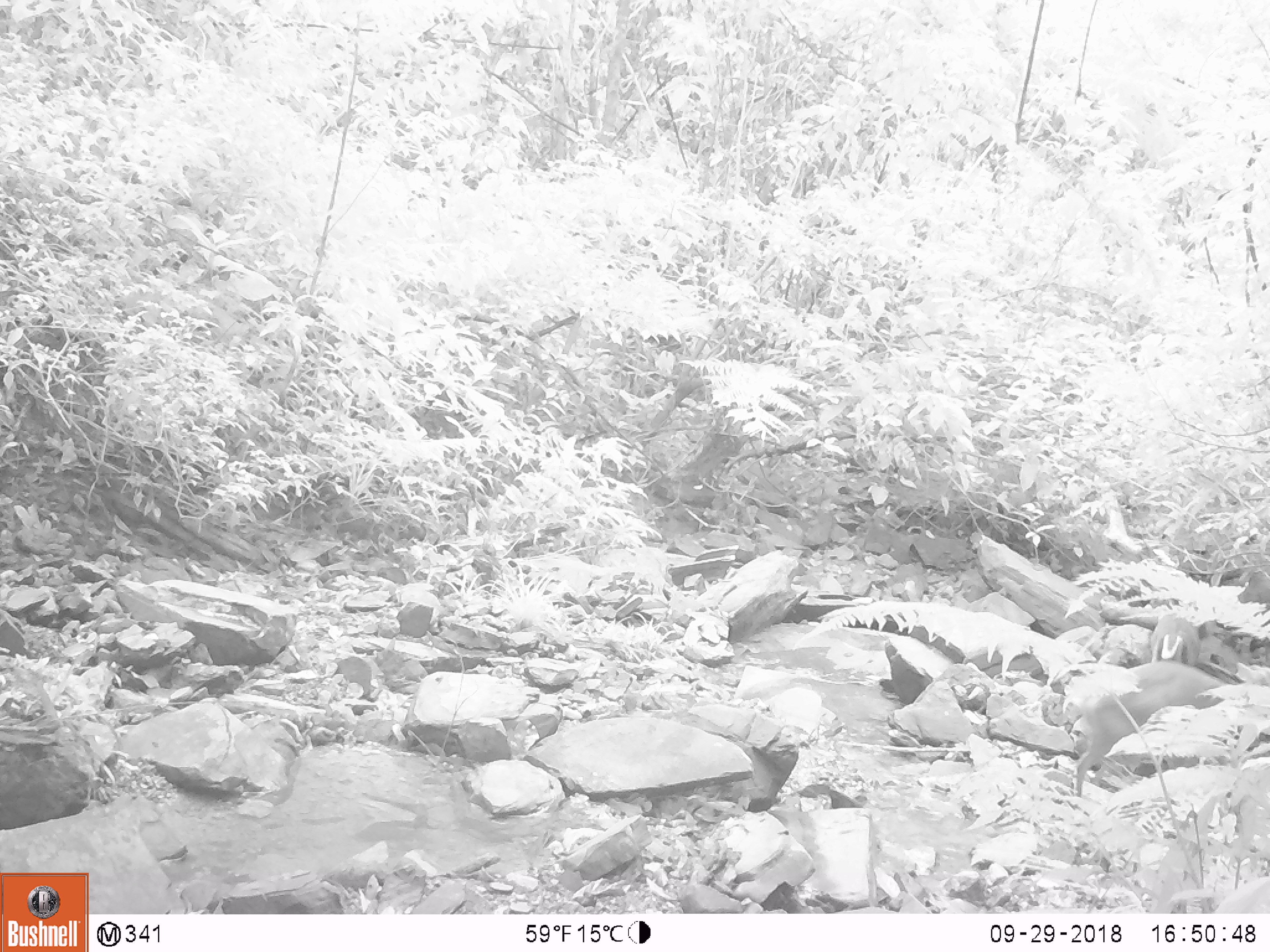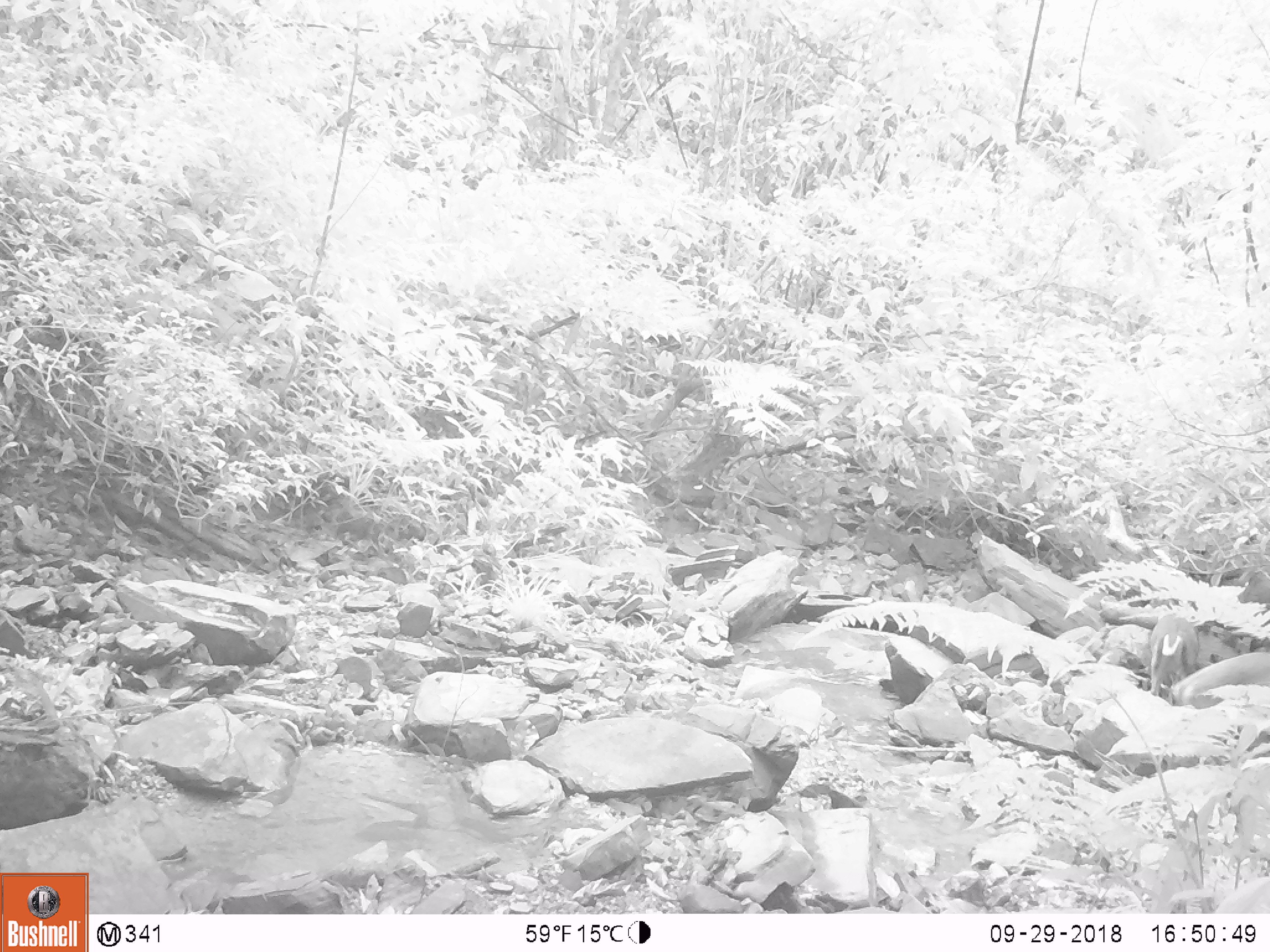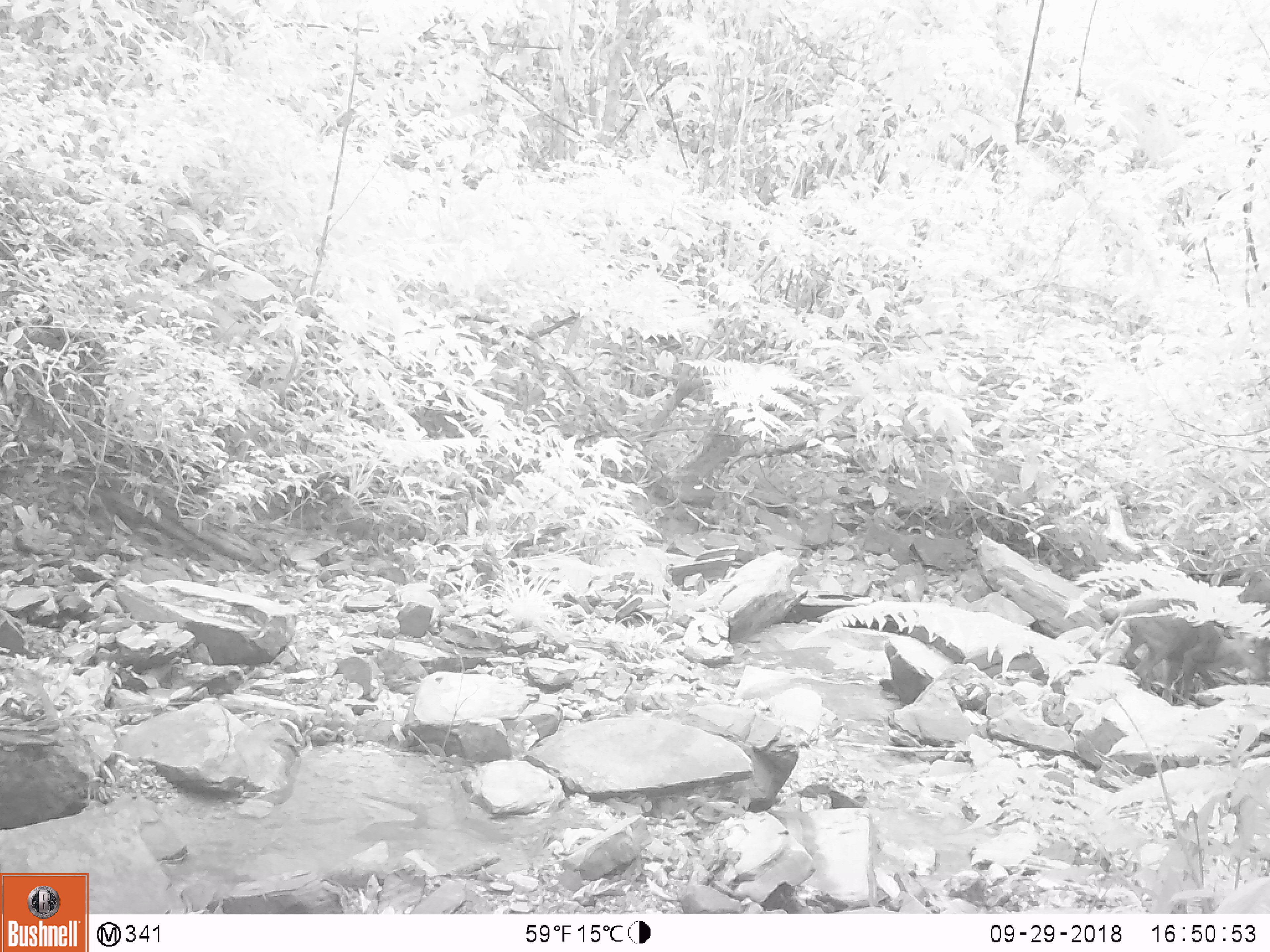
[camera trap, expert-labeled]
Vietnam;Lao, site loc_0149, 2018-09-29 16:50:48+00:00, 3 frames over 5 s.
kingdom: Animalia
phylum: Chordata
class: Mammalia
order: Artiodactyla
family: Cervidae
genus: Muntiacus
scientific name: Muntiacus rooseveltorum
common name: roosevelt's muntjac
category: roosevelts muntjac group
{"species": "roosevelts muntjac group (roosevelt's muntjac) (Muntiacus rooseveltorum)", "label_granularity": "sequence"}